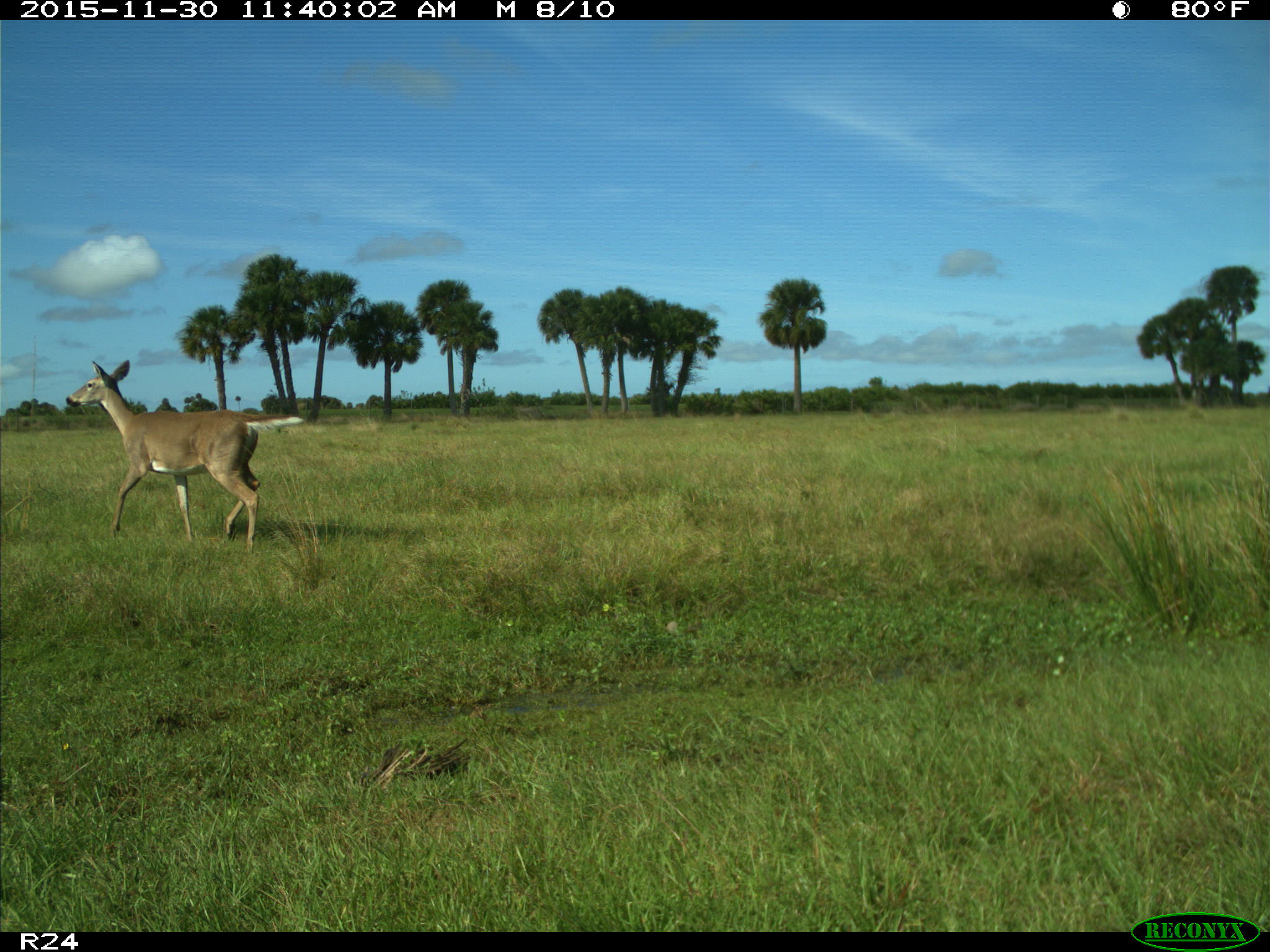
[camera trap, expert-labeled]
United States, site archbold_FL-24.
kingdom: Animalia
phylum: Chordata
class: Mammalia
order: Artiodactyla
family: Cervidae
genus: Odocoileus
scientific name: Odocoileus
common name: deer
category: unidentified deer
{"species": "unidentified deer (deer) (Odocoileus)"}